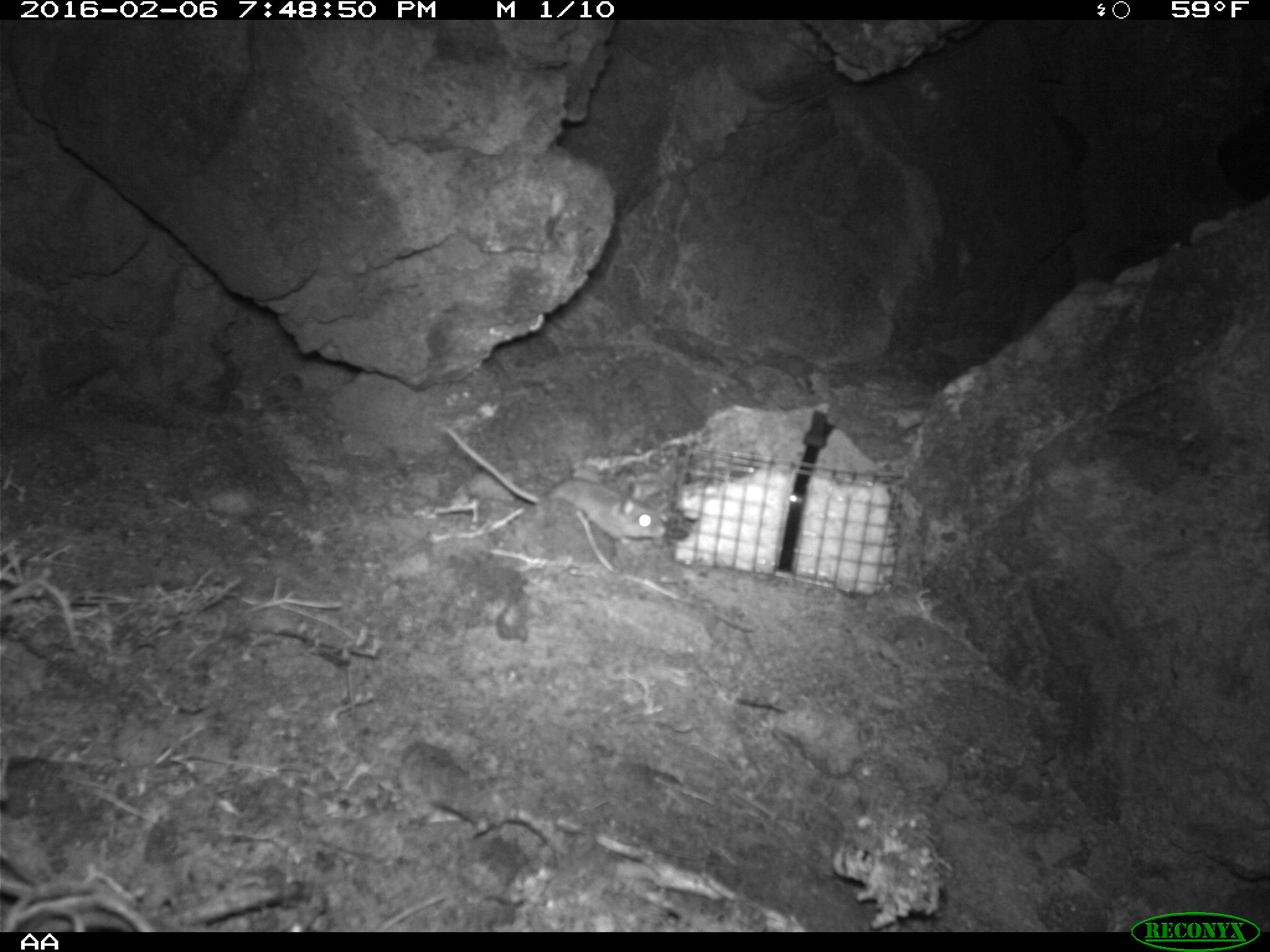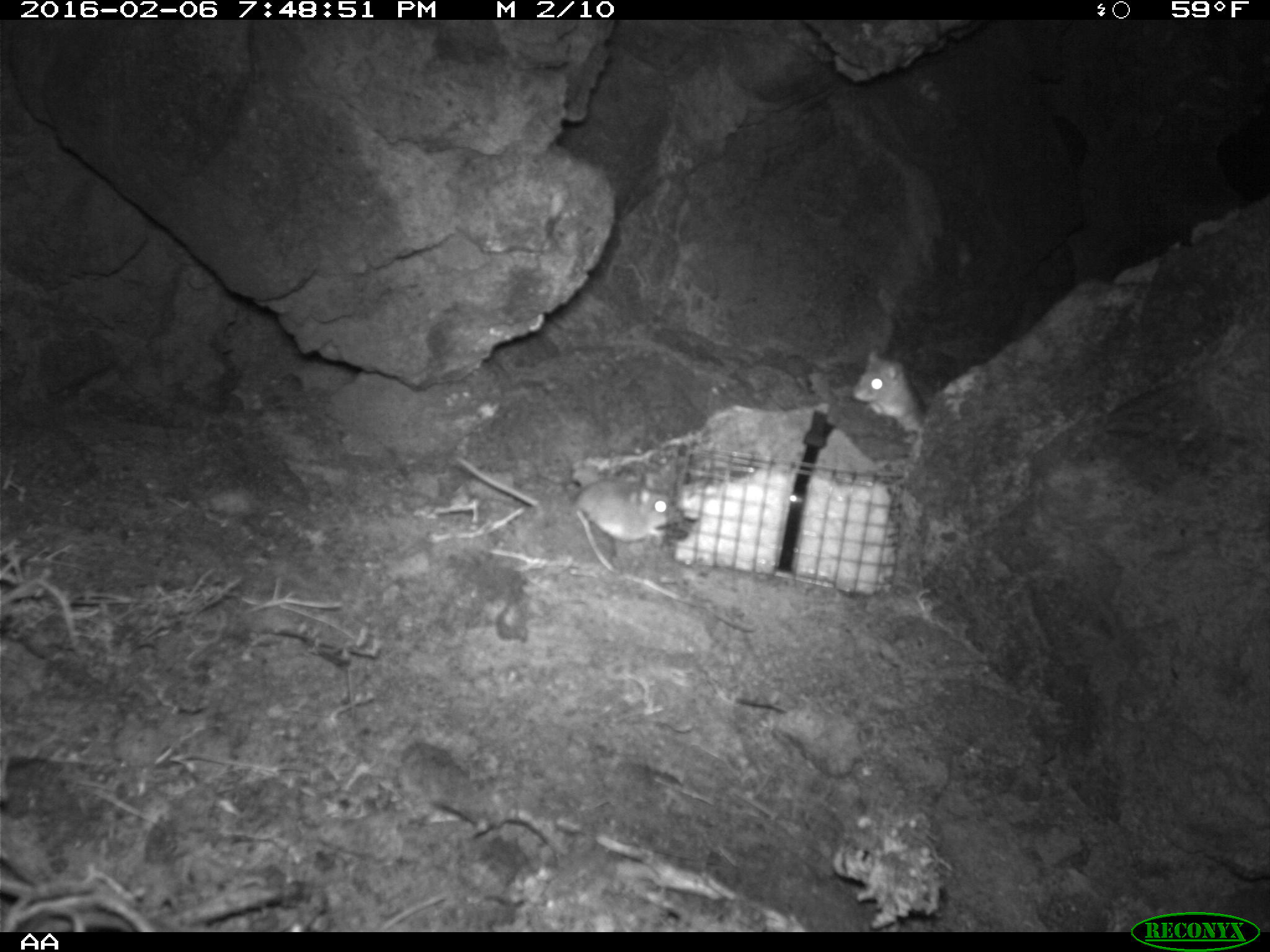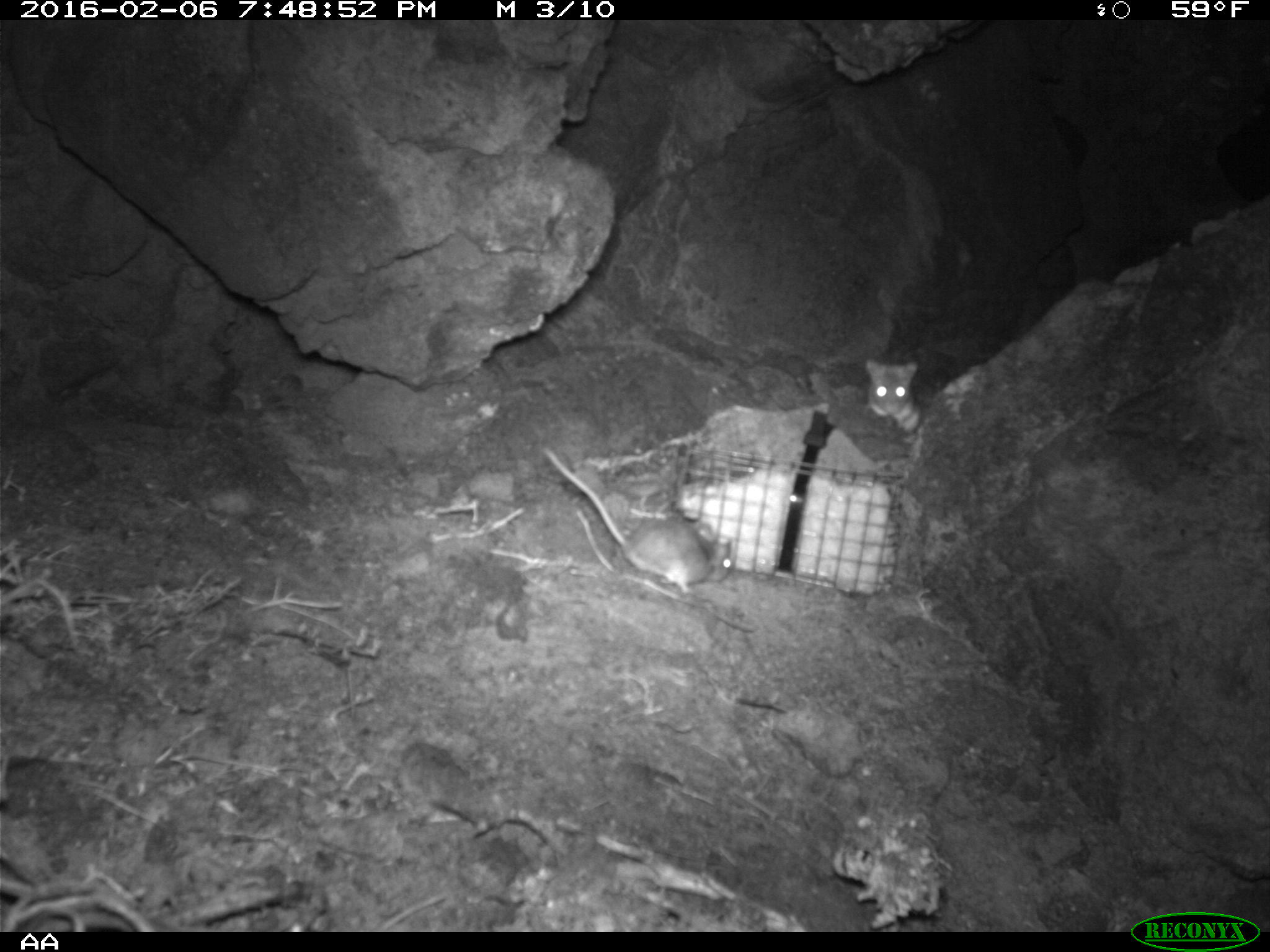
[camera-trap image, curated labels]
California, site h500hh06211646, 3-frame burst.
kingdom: Animalia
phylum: Chordata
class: Mammalia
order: Rodentia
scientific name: Rodentia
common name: rodent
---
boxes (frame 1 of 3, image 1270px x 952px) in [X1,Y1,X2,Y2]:
rodent: [444,426,666,545]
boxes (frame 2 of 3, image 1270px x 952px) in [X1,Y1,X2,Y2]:
rodent: [576,472,678,542]; [851,350,926,433]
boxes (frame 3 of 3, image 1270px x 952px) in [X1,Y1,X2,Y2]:
rodent: [541,446,735,594]; [861,351,922,433]